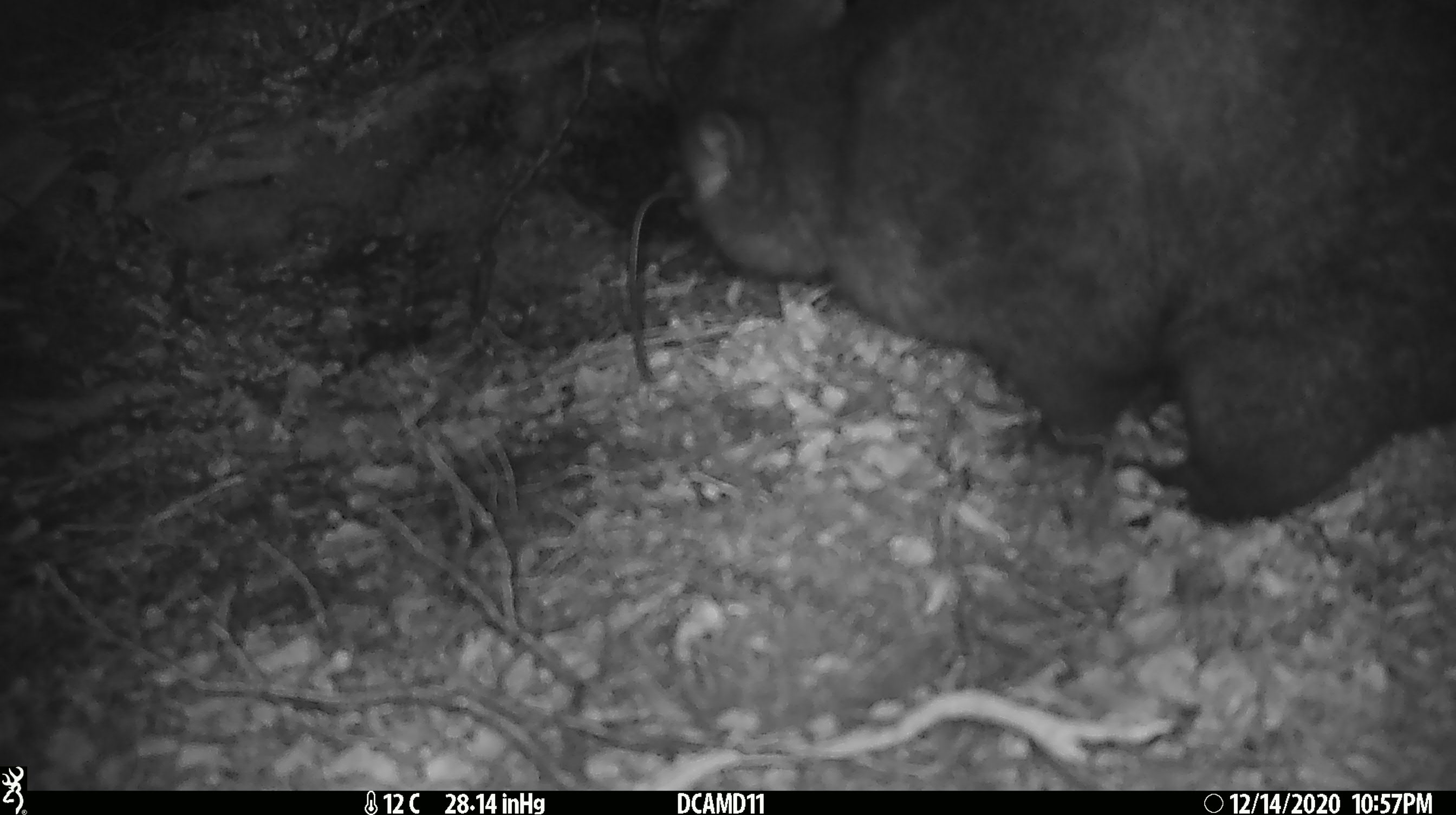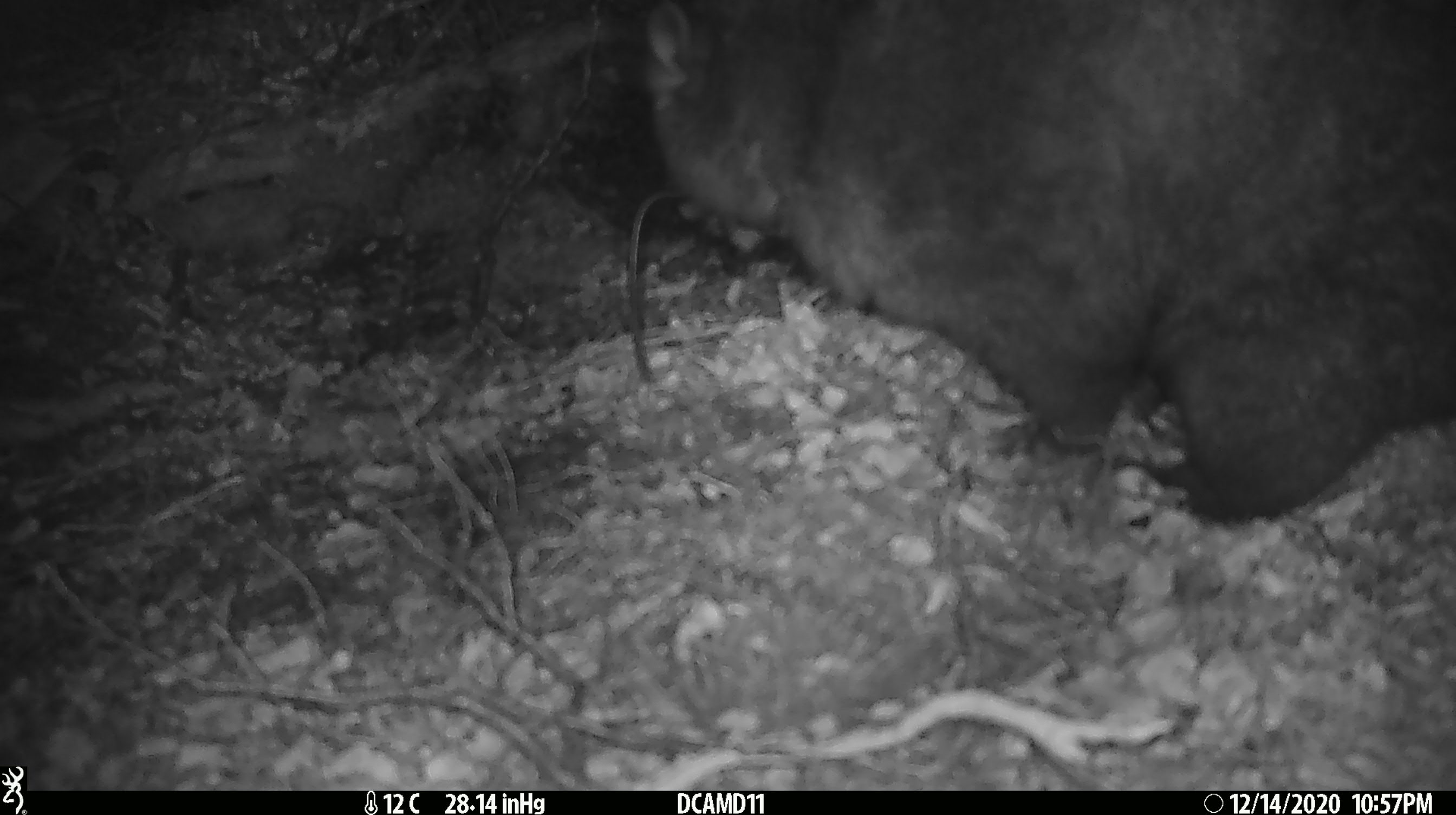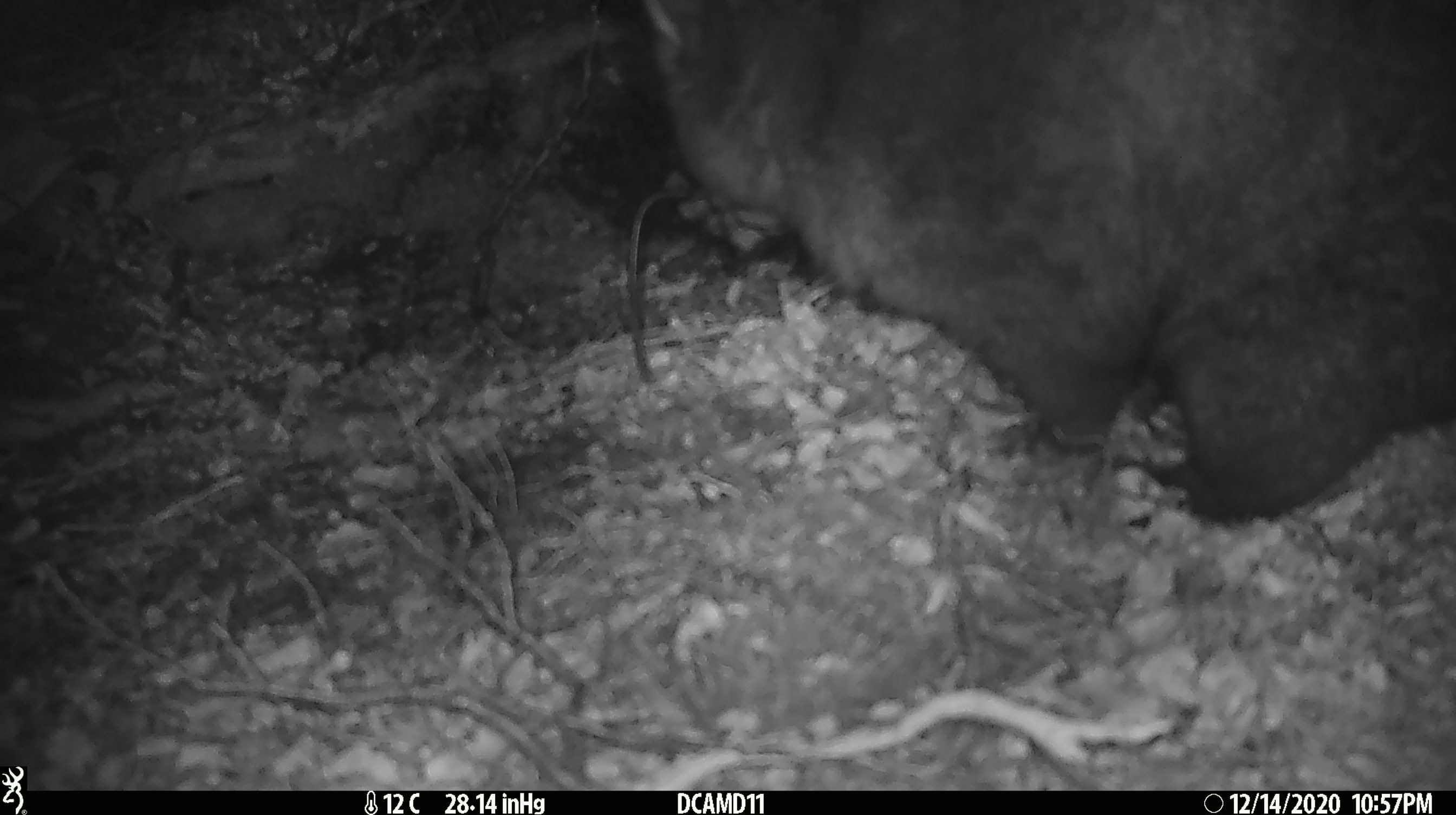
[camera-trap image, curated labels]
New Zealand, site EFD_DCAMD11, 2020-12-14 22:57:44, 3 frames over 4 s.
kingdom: Animalia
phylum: Chordata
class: Mammalia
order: Diprotodontia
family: Phalangeridae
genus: Trichosurus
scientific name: Trichosurus vulpecula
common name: common brushtail possum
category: possum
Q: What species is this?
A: Possum (common brushtail possum) (Trichosurus vulpecula).